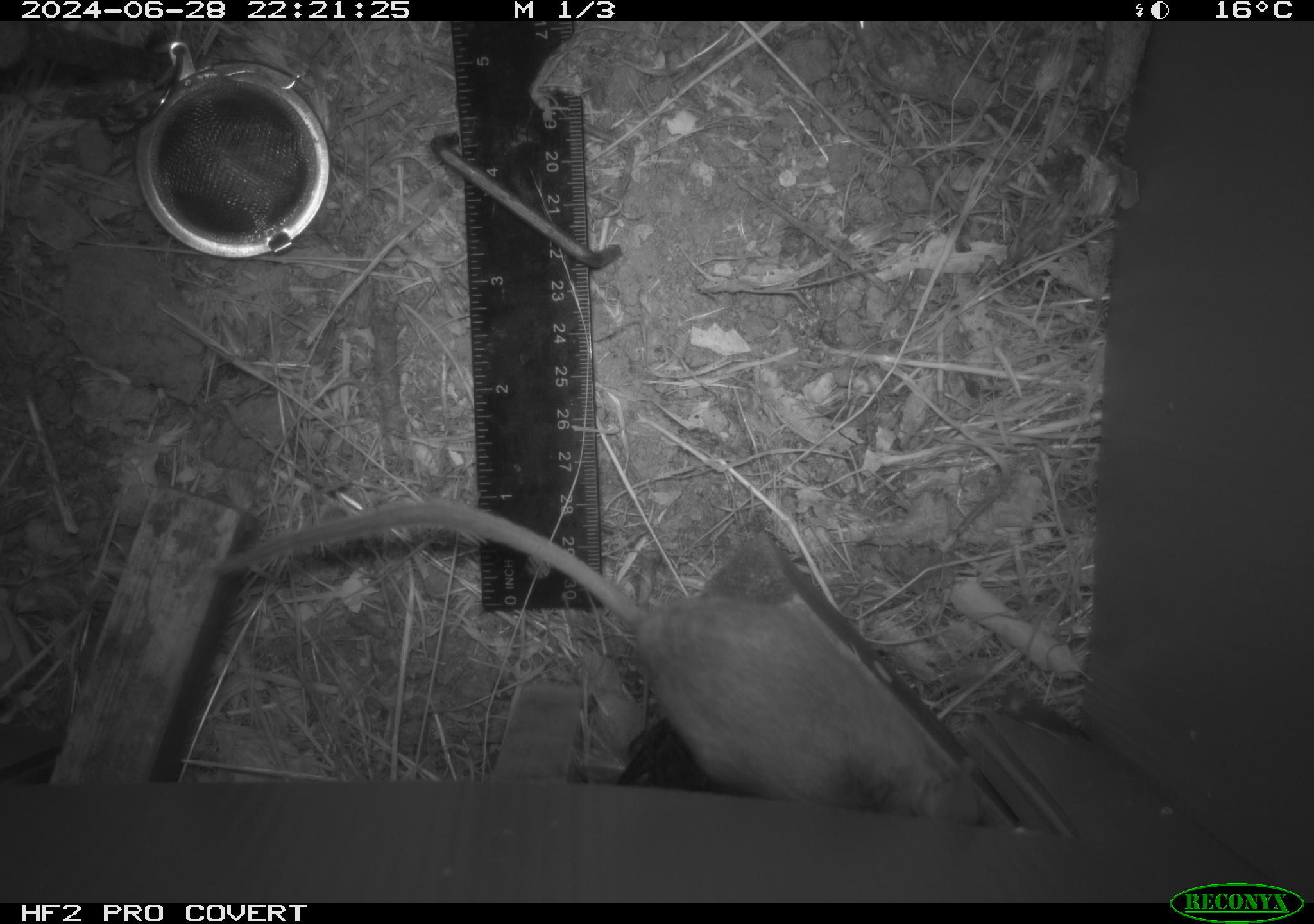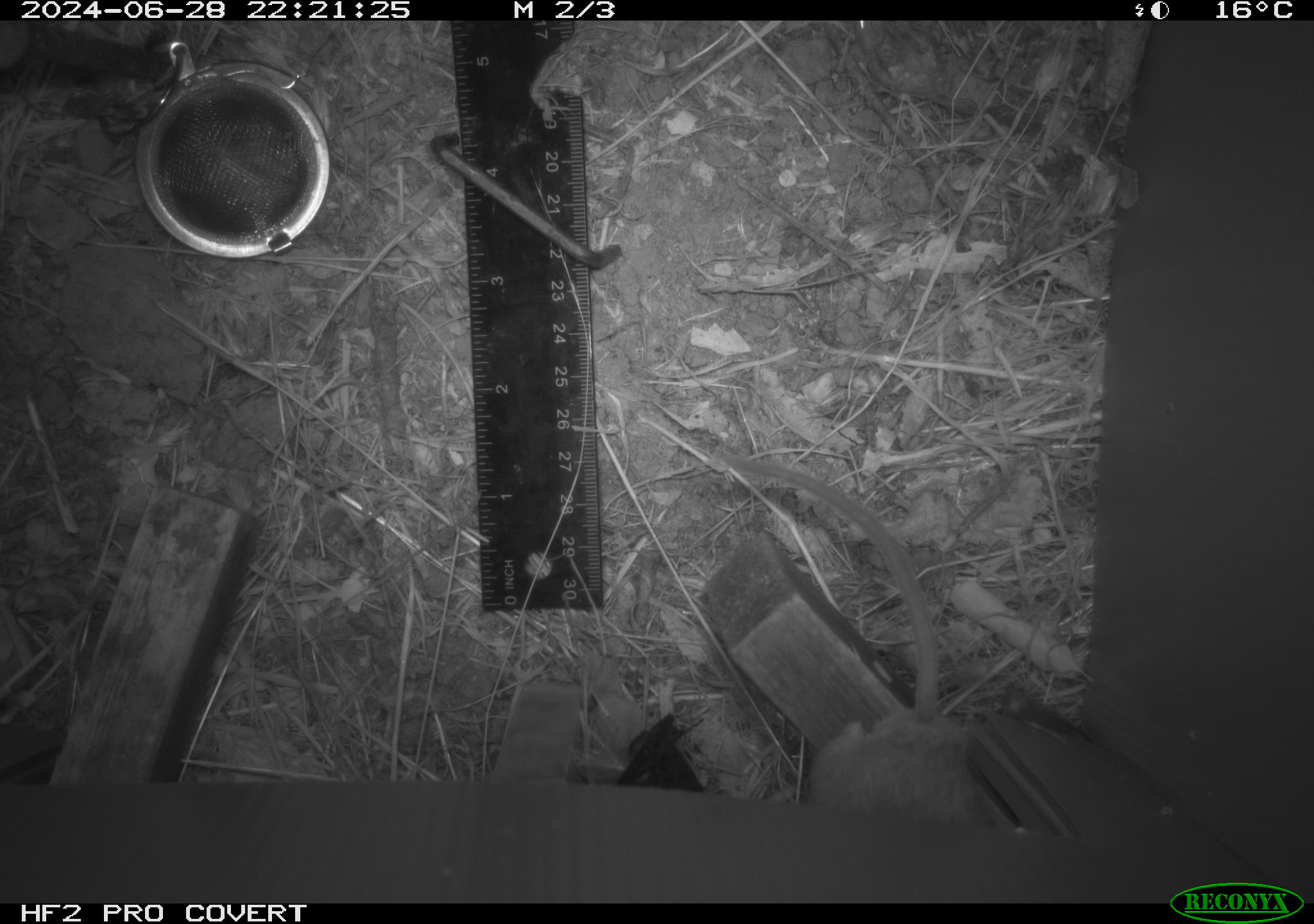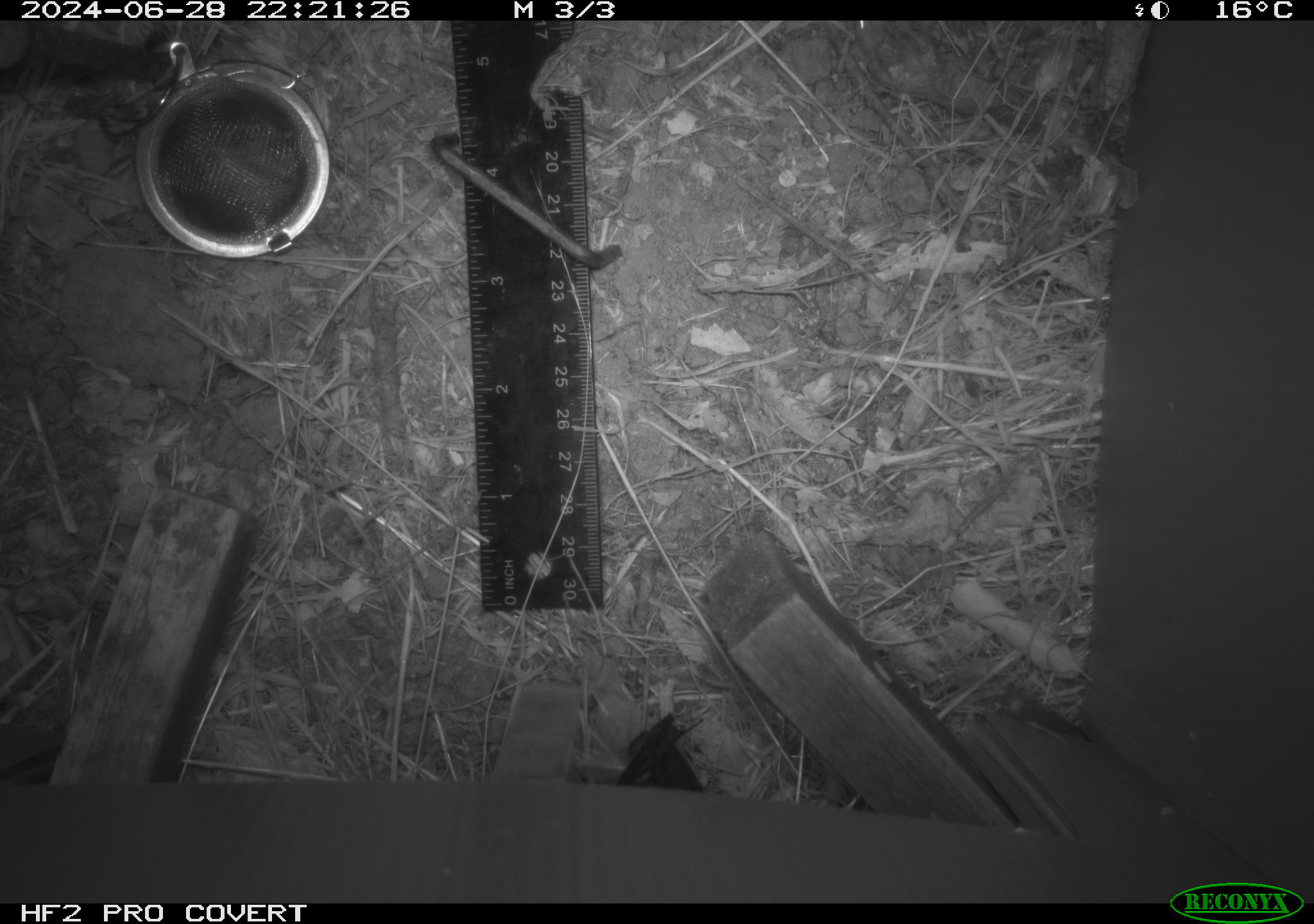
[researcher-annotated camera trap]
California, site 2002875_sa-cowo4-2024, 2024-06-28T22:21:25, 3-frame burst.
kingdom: Animalia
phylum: Chordata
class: Mammalia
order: Rodentia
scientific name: Rodentia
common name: rodent